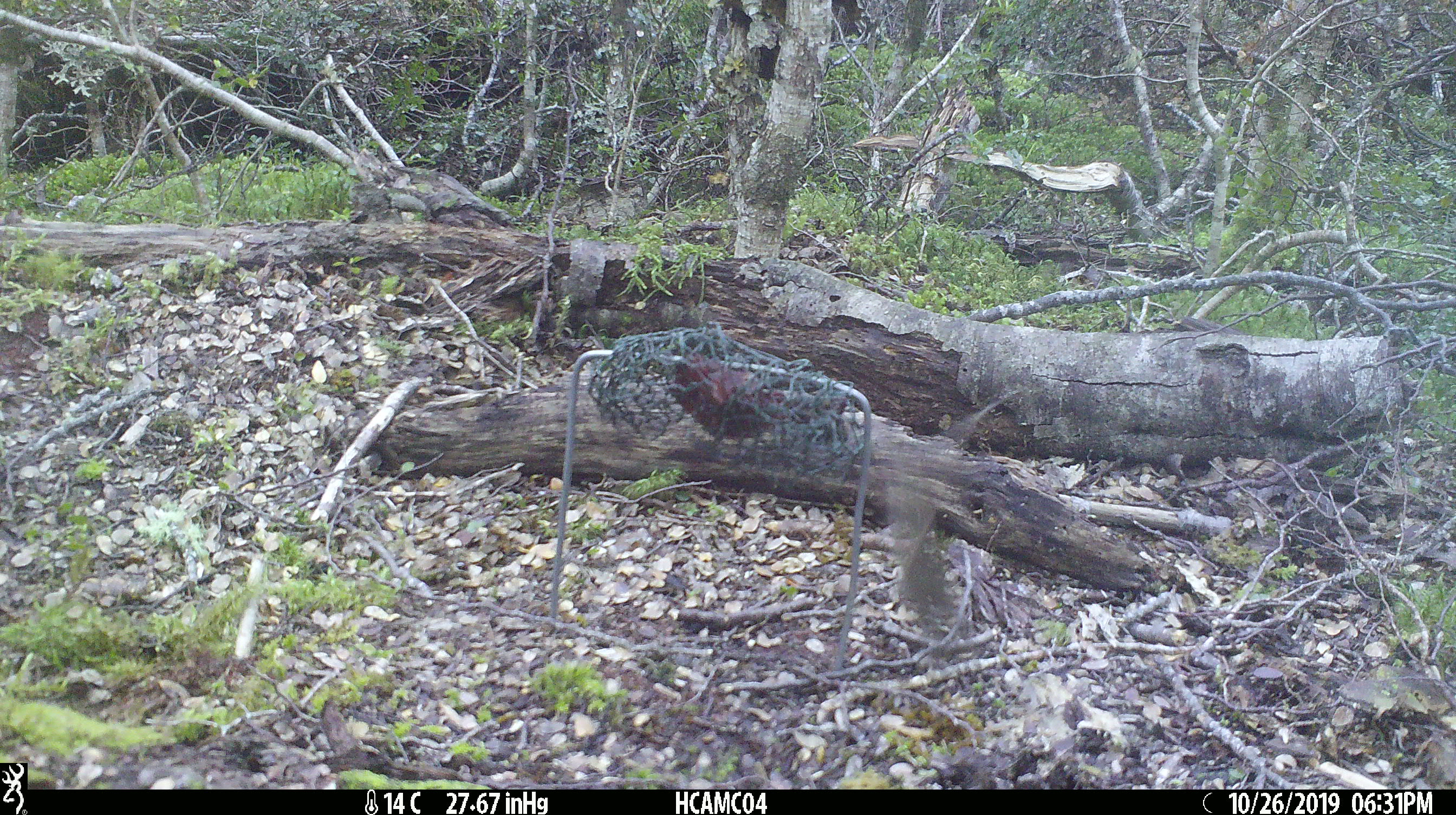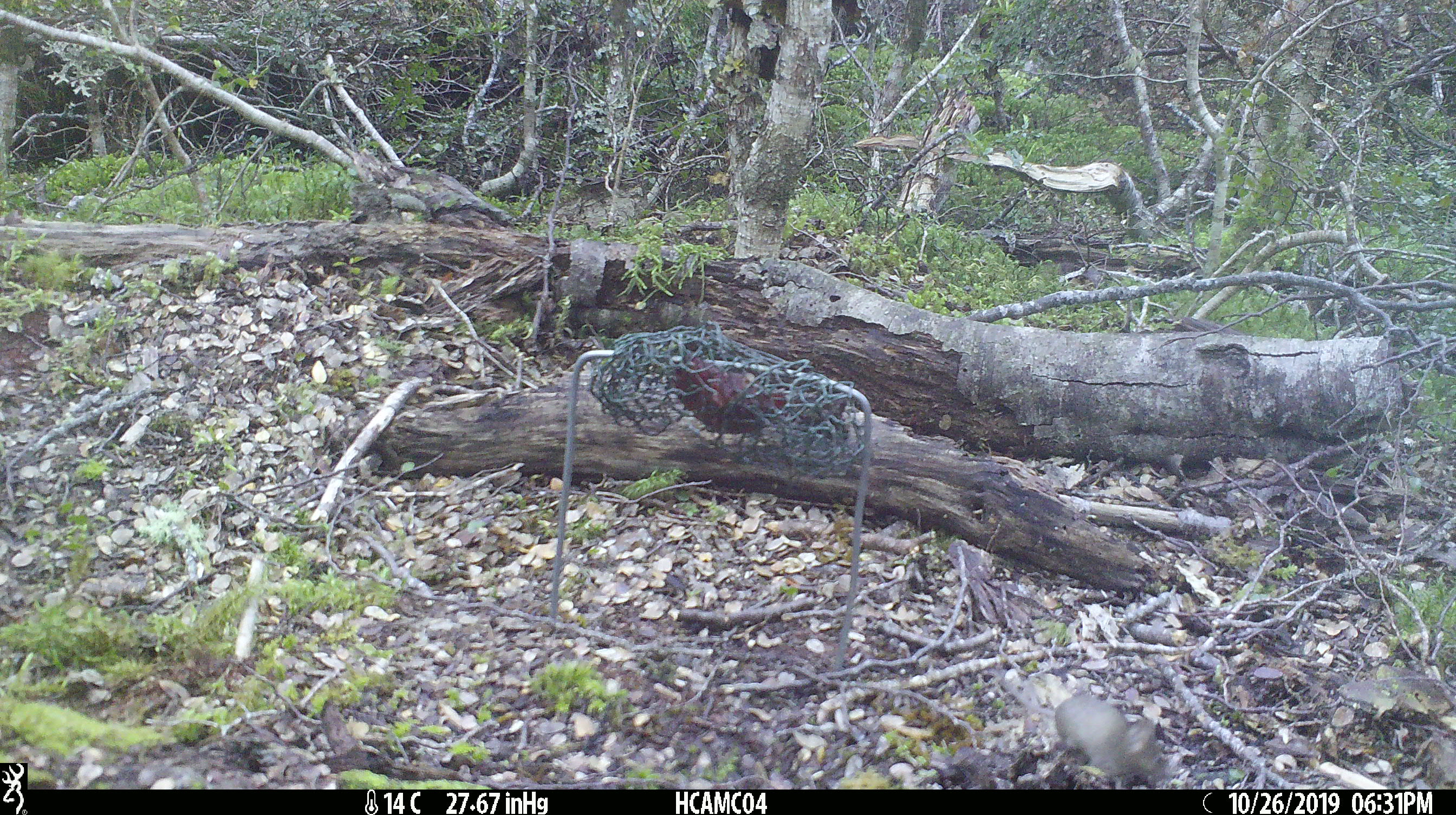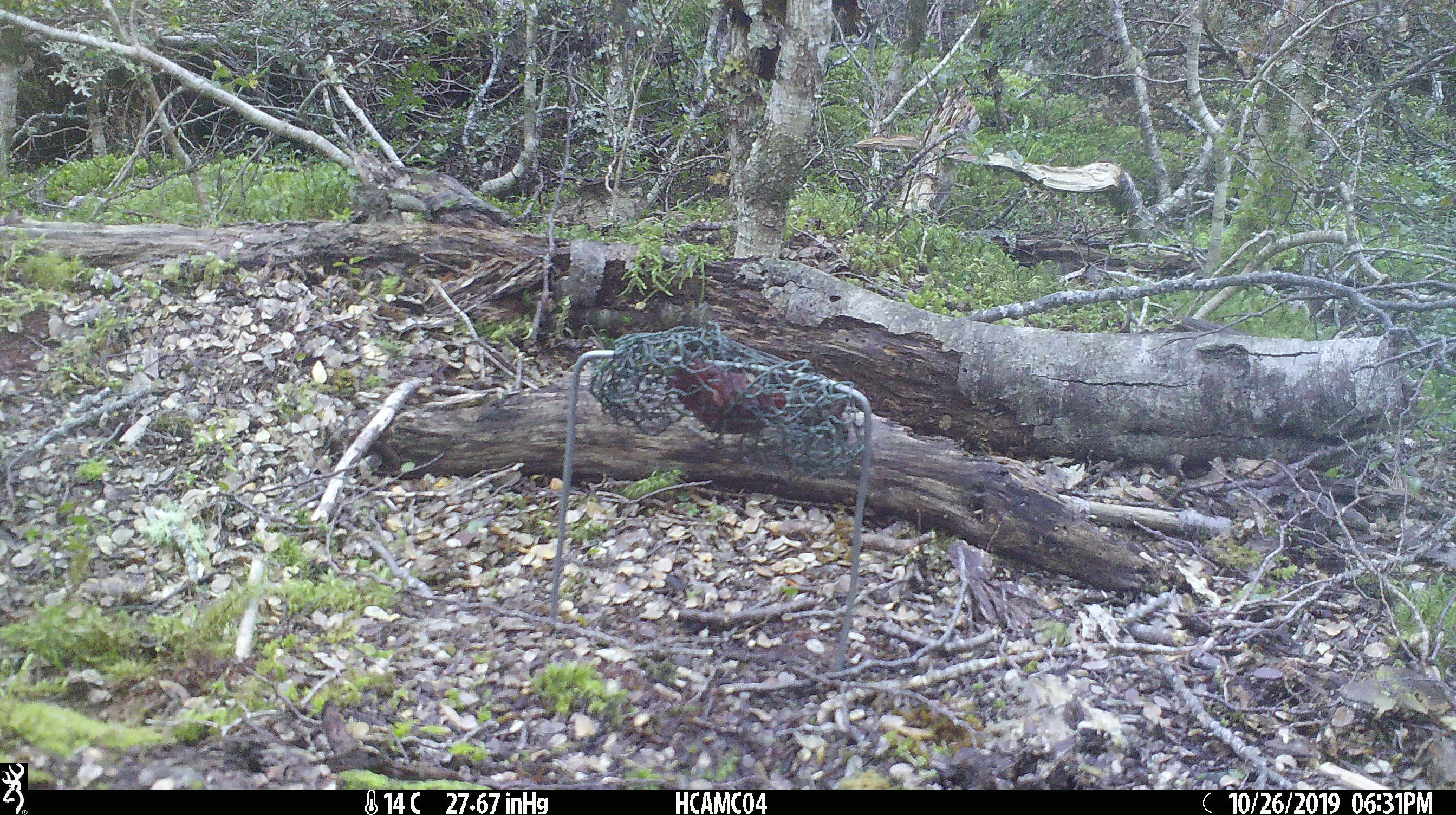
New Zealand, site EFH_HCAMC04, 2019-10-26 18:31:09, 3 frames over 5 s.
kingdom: Animalia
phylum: Chordata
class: Mammalia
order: Rodentia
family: Muridae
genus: Mus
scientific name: Mus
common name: mouse